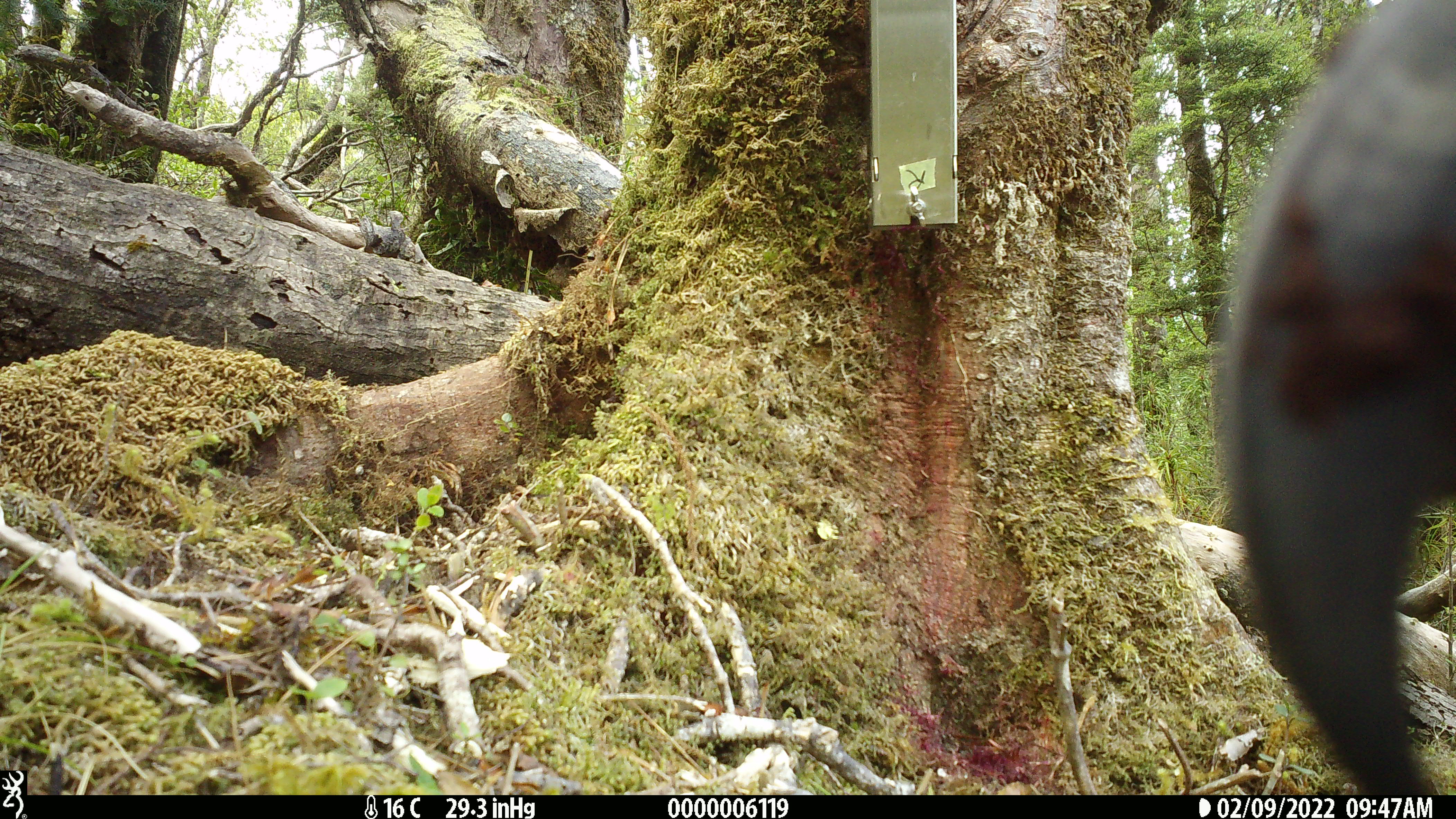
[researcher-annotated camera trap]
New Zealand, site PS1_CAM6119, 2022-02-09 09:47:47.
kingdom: Animalia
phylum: Chordata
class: Aves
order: Psittaciformes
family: Strigopidae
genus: Nestor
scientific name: Nestor meridionalis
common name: kaka